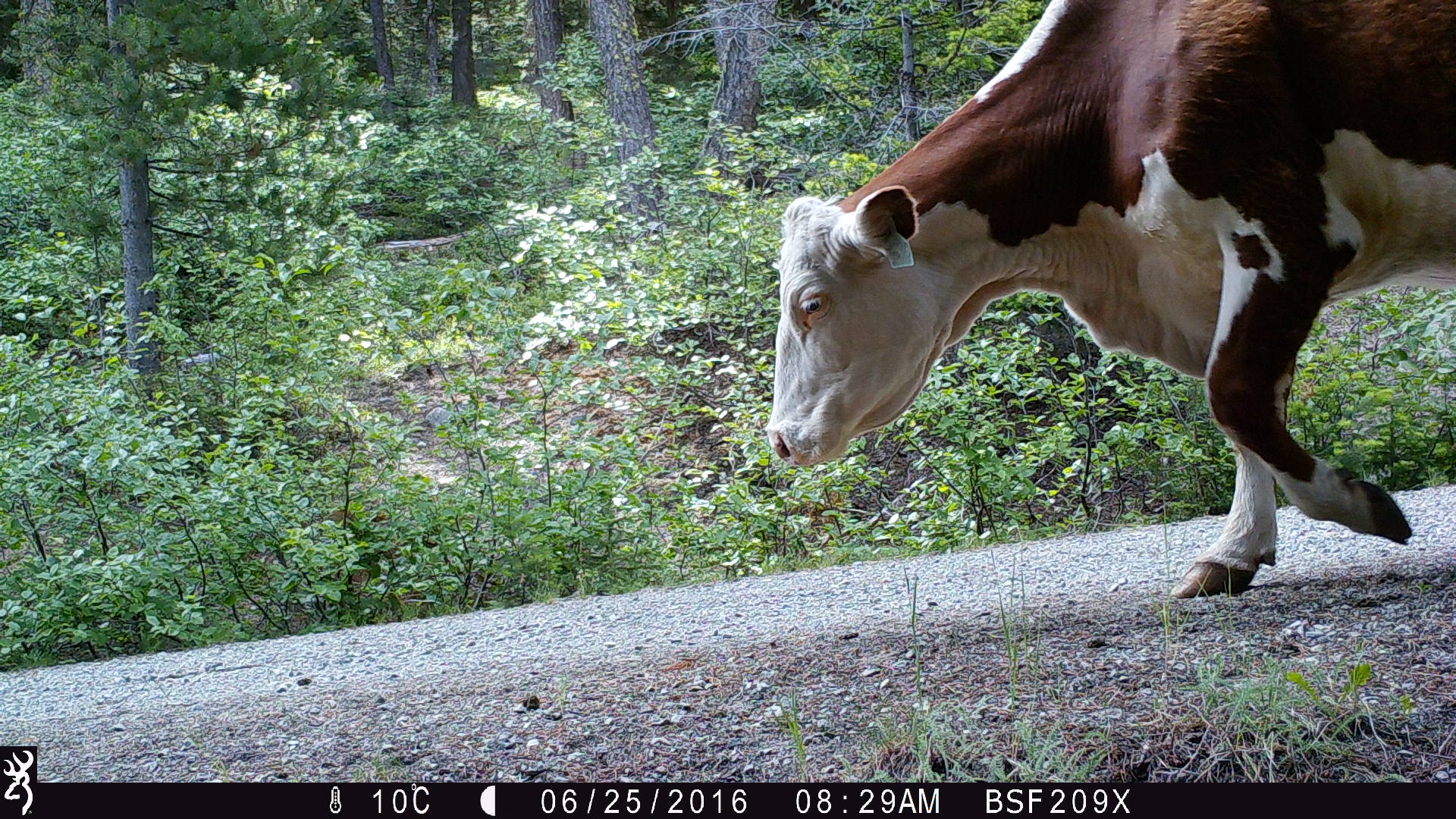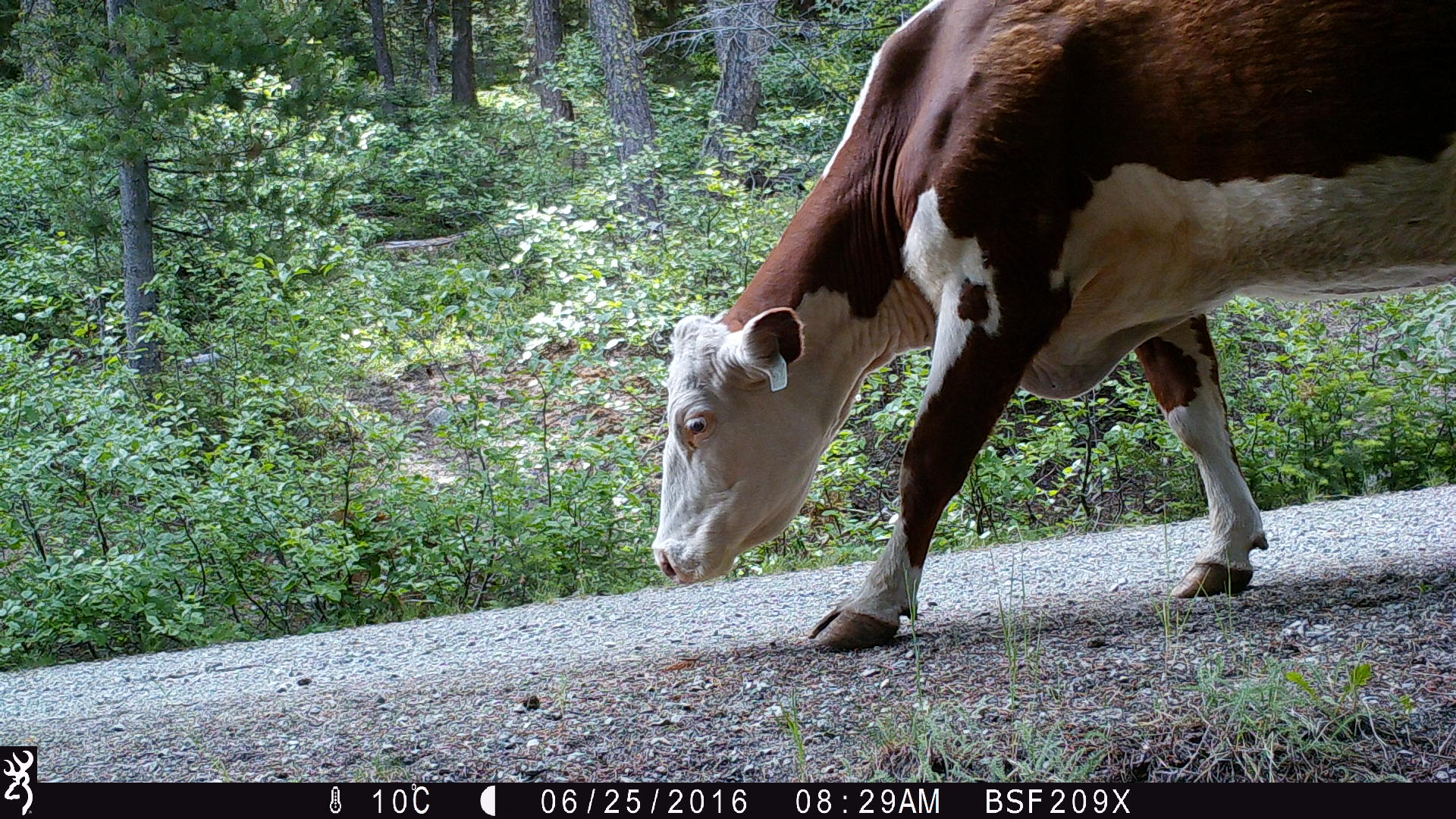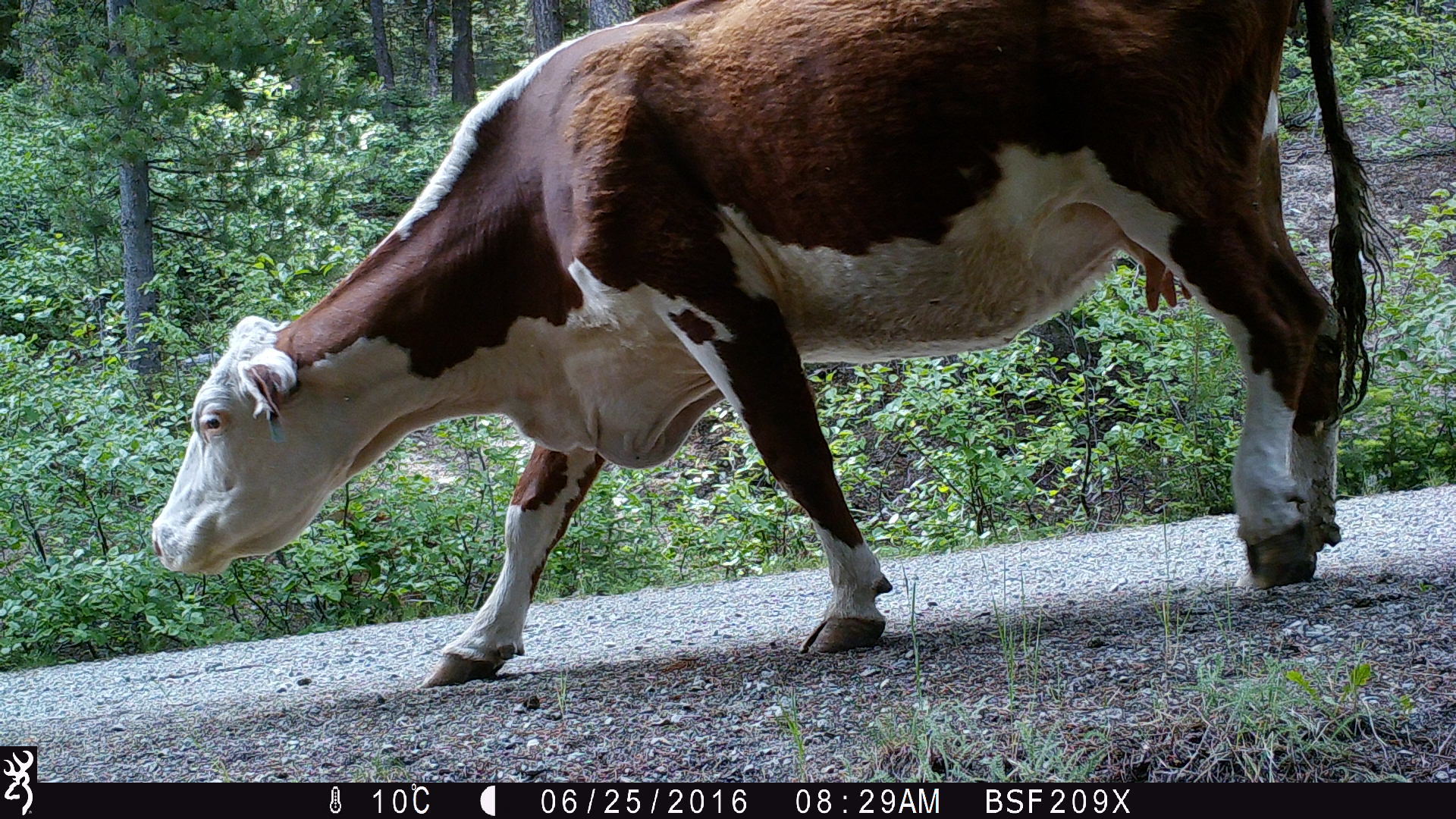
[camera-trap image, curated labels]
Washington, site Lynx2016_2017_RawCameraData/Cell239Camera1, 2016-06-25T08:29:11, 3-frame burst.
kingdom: Animalia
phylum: Chordata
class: Mammalia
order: Artiodactyla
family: Bovidae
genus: Bos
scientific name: Bos taurus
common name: domestic cattle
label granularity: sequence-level